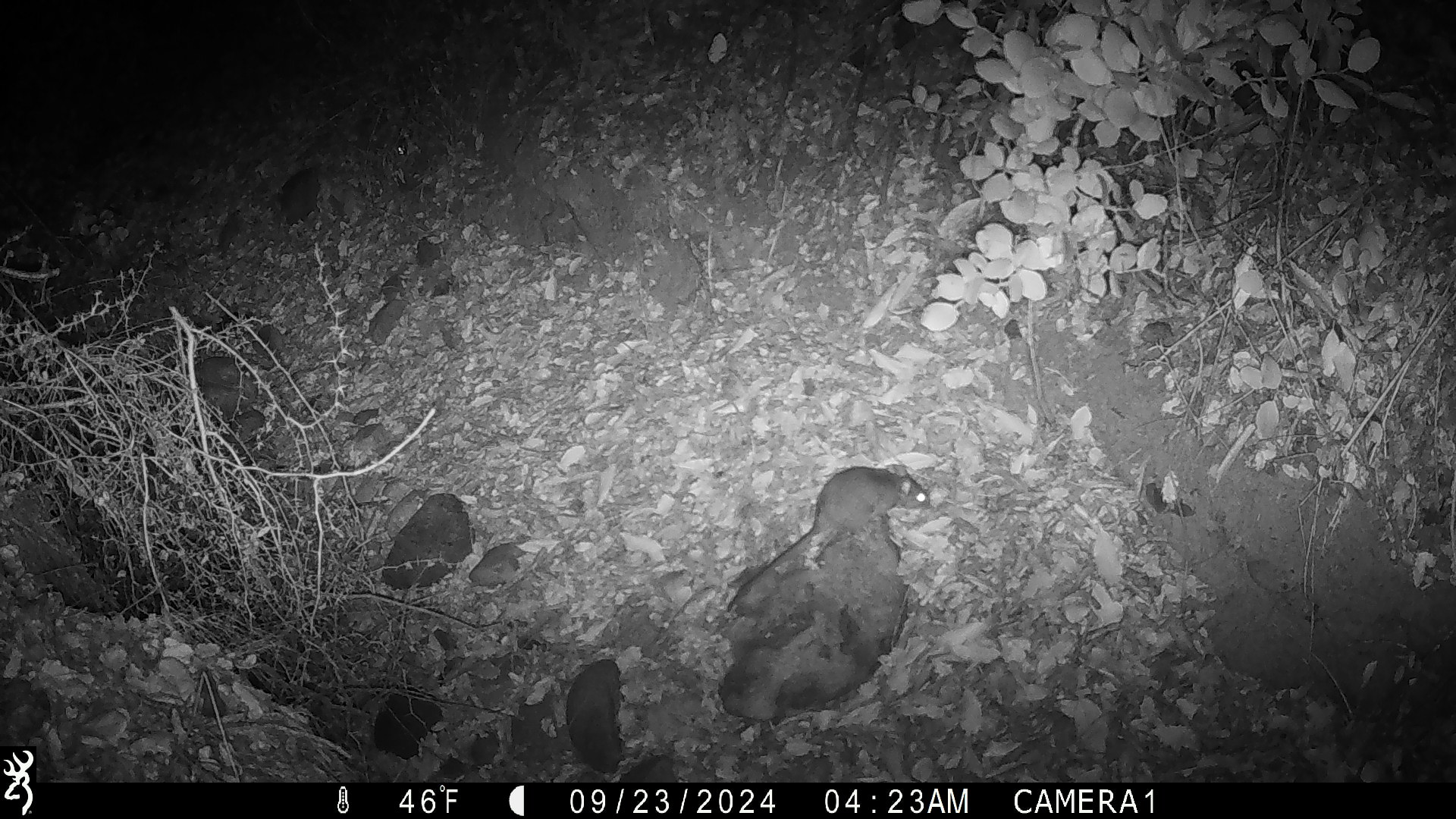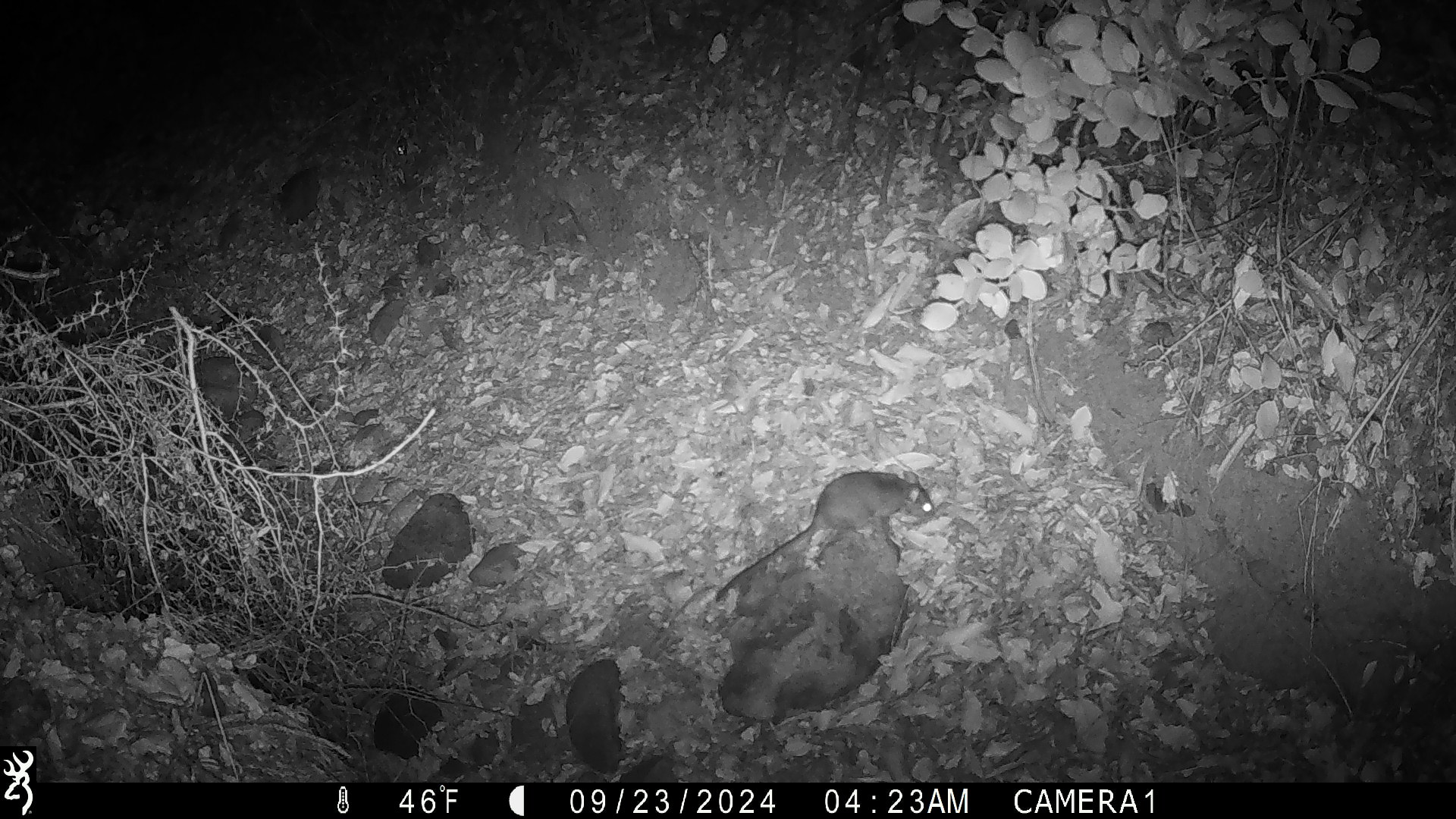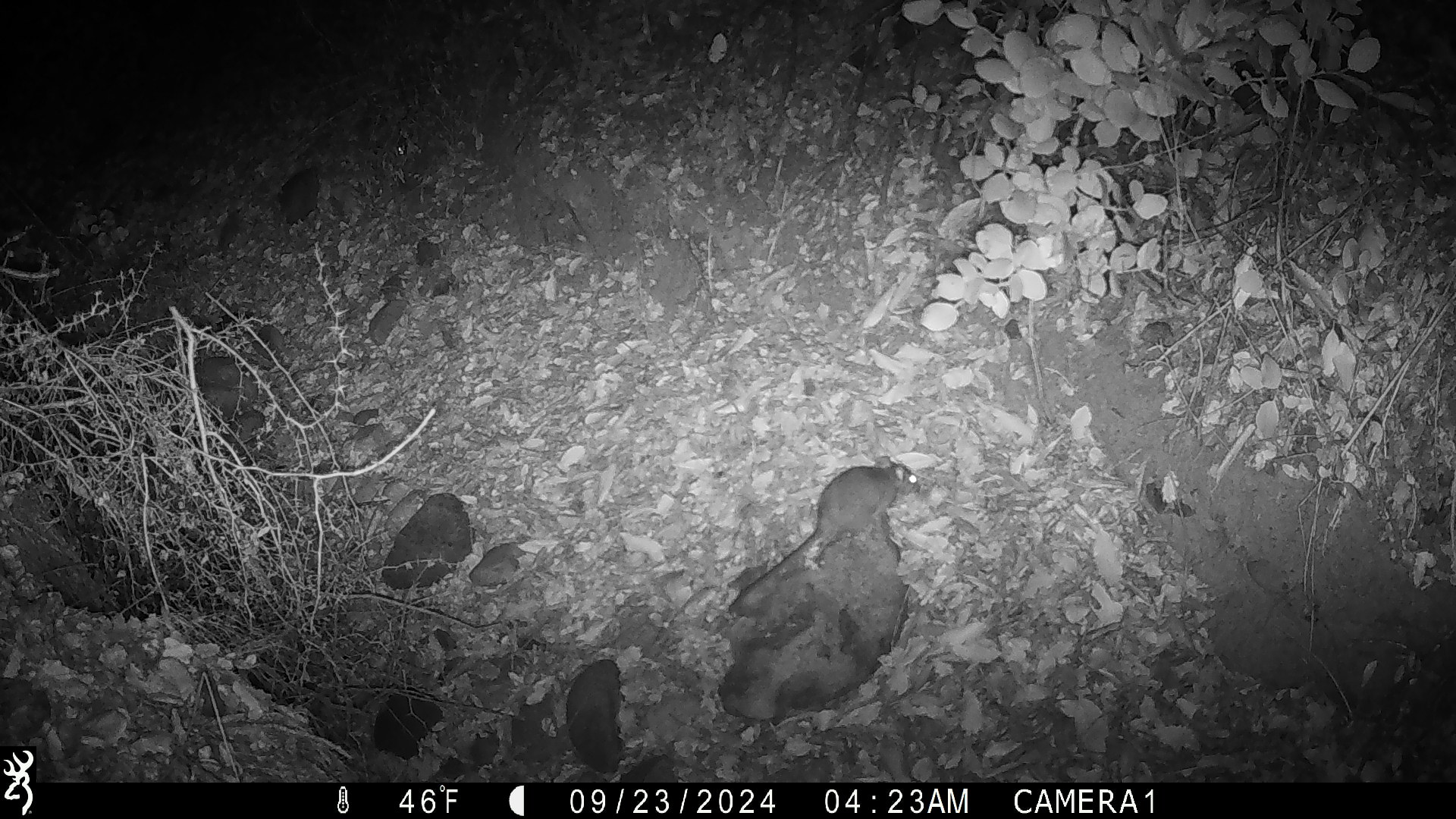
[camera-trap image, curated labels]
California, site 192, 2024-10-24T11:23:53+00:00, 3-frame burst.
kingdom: Animalia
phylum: Chordata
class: Mammalia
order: Rodentia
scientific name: Rodentia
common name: mouse or rat